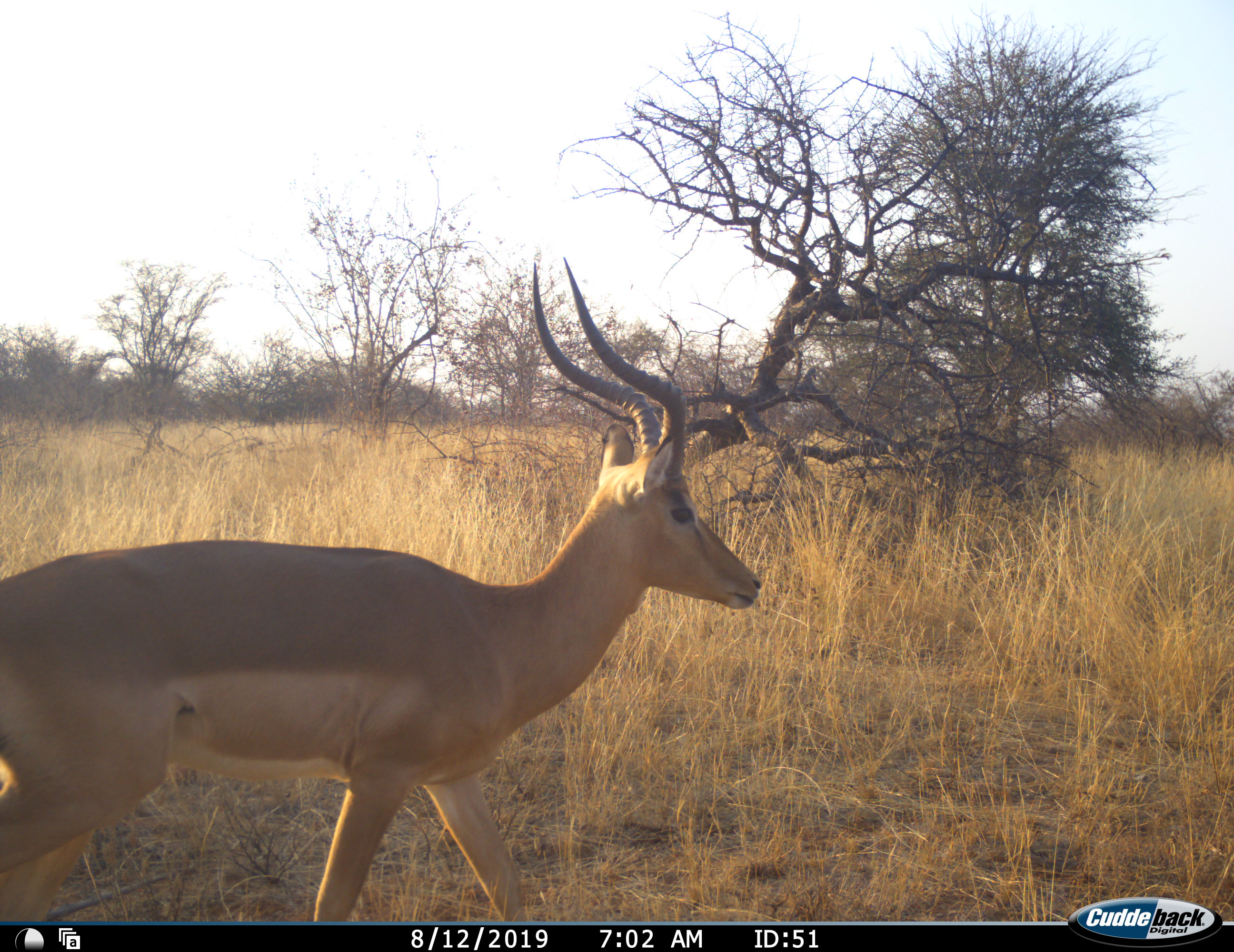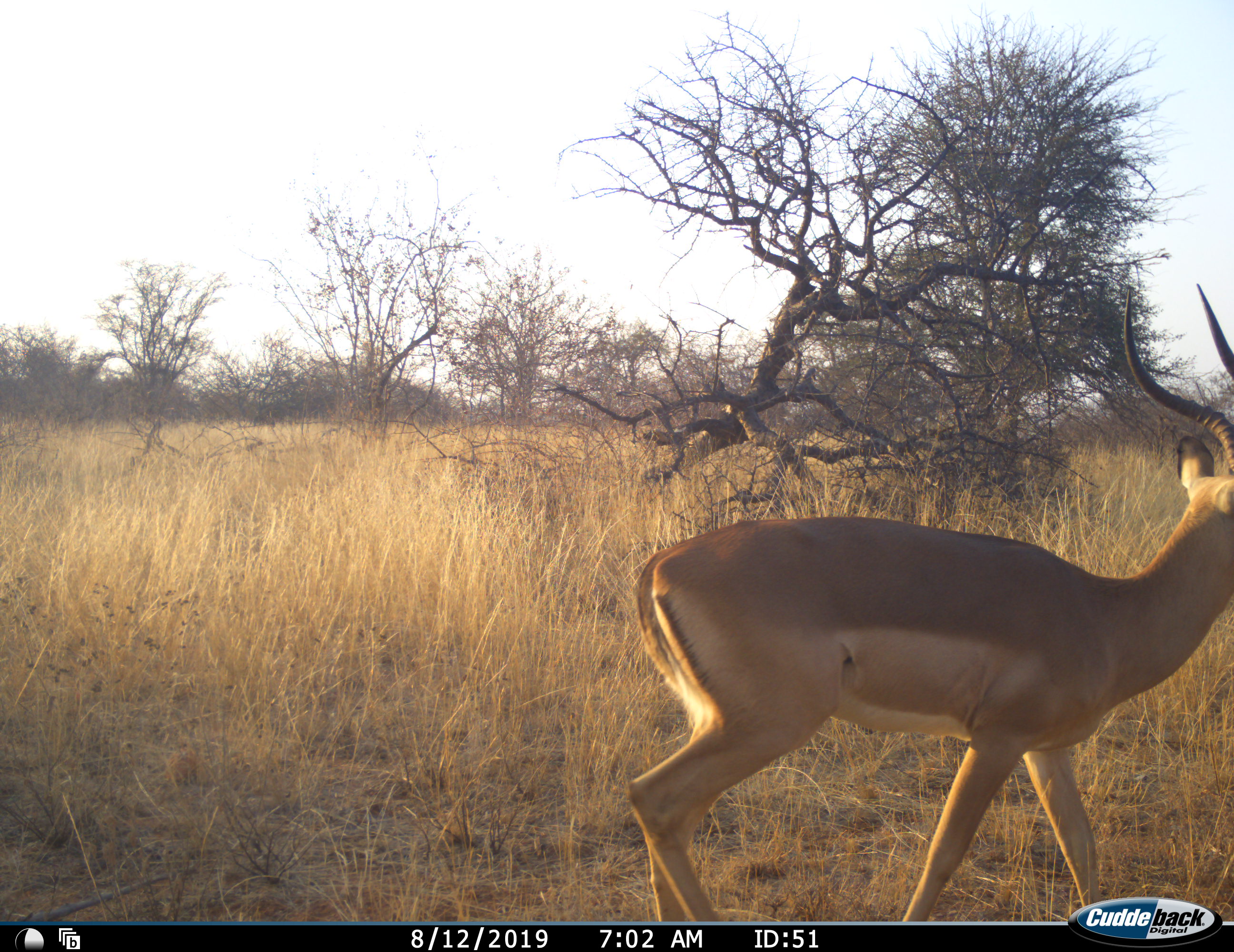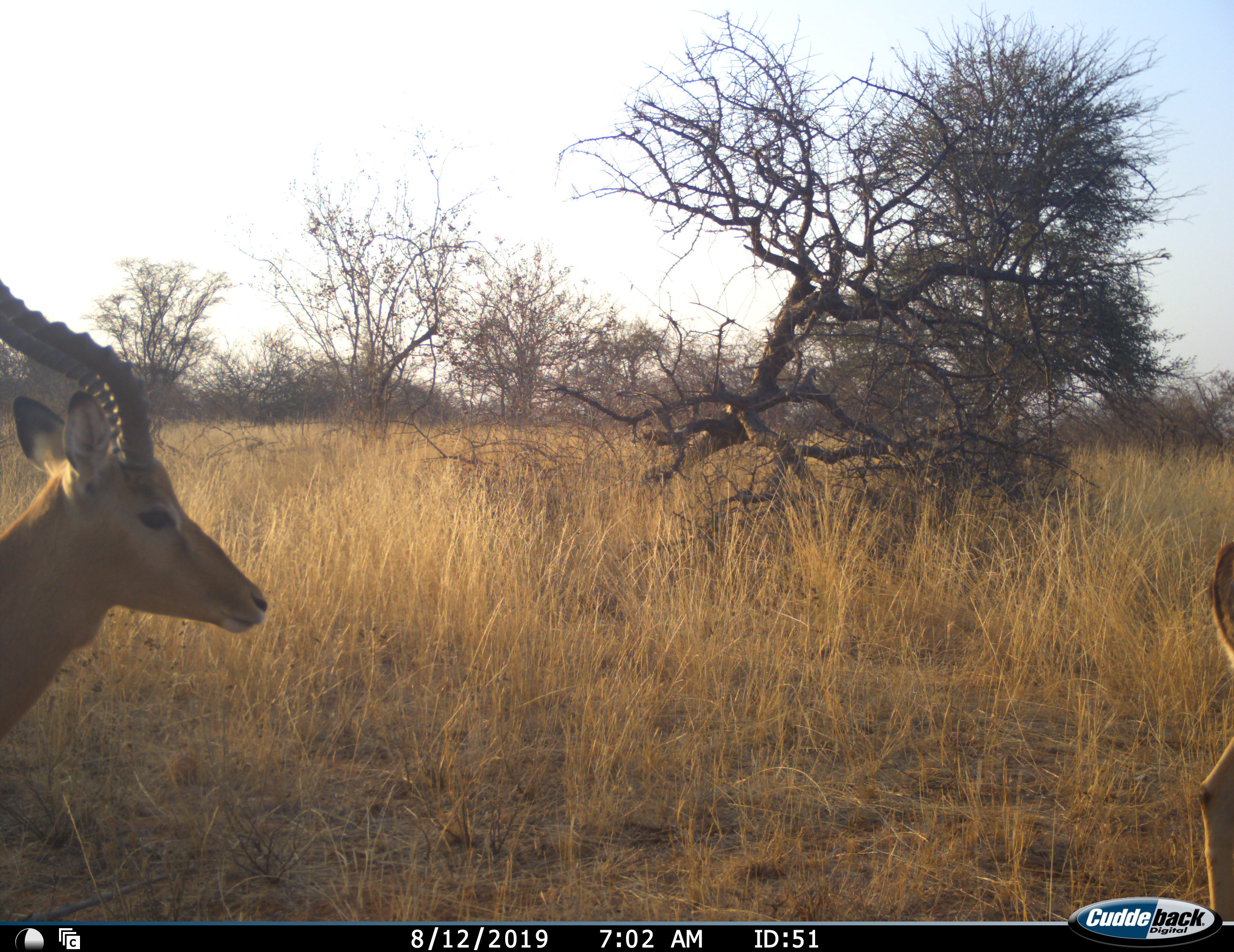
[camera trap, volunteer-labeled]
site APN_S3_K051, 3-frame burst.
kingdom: Animalia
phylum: Chordata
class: Mammalia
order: Artiodactyla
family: Bovidae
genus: Aepyceros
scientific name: Aepyceros melampus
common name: impala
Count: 2.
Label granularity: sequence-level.